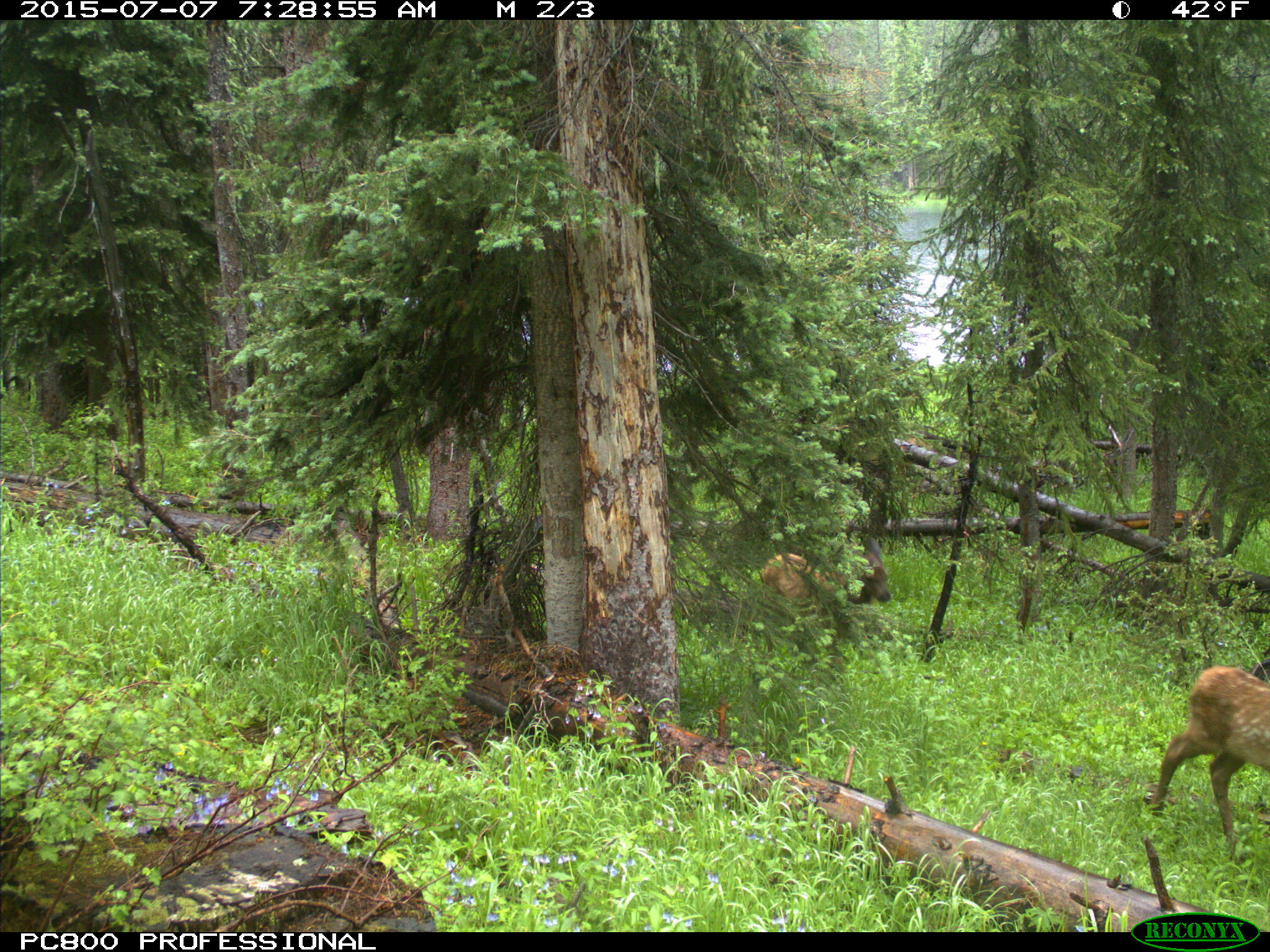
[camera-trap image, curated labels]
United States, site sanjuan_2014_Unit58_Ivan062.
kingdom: Animalia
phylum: Chordata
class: Mammalia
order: Artiodactyla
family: Cervidae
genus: Cervus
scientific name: Cervus elaphus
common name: red deer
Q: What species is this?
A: Cervus elaphus (red deer).